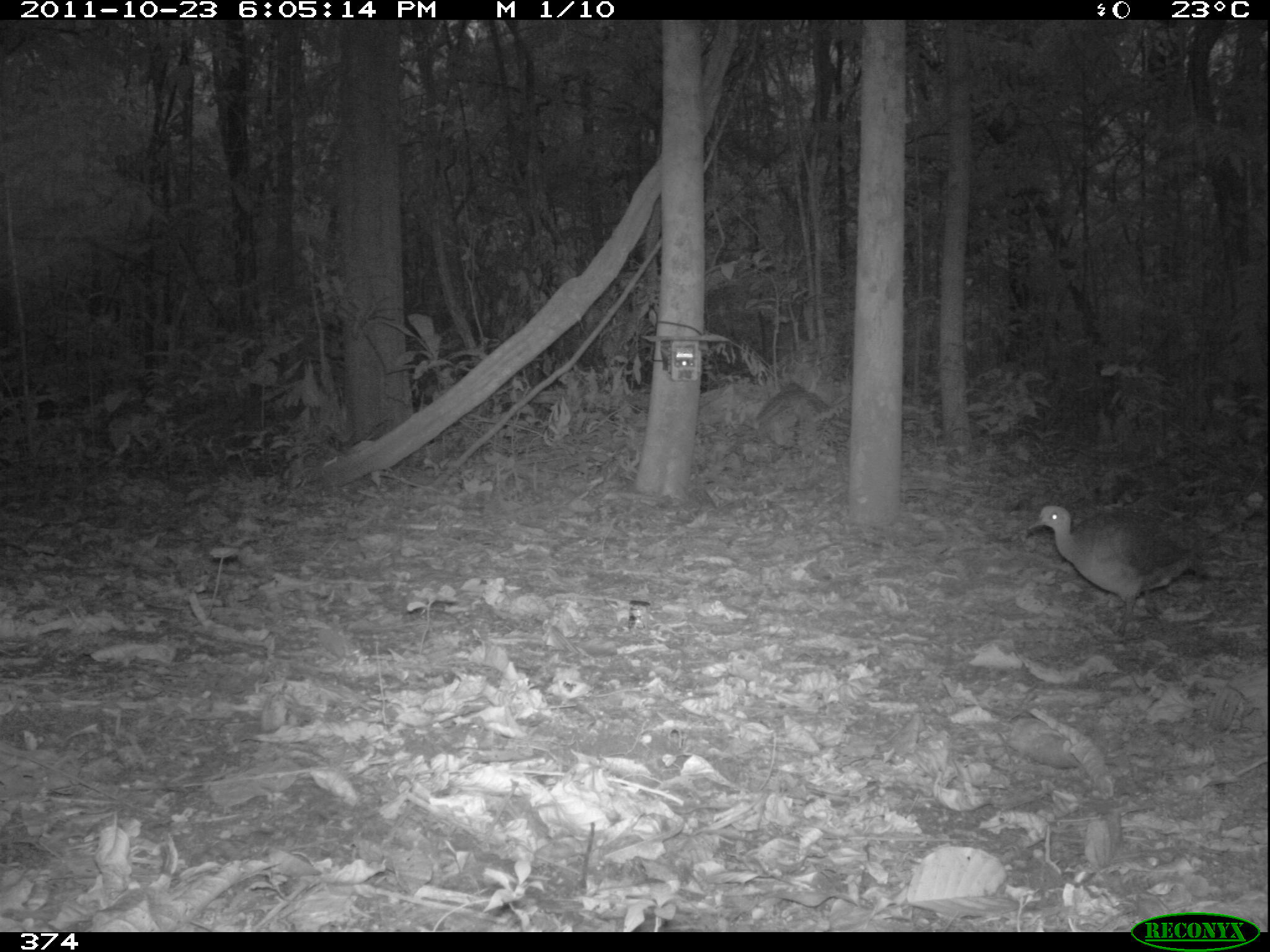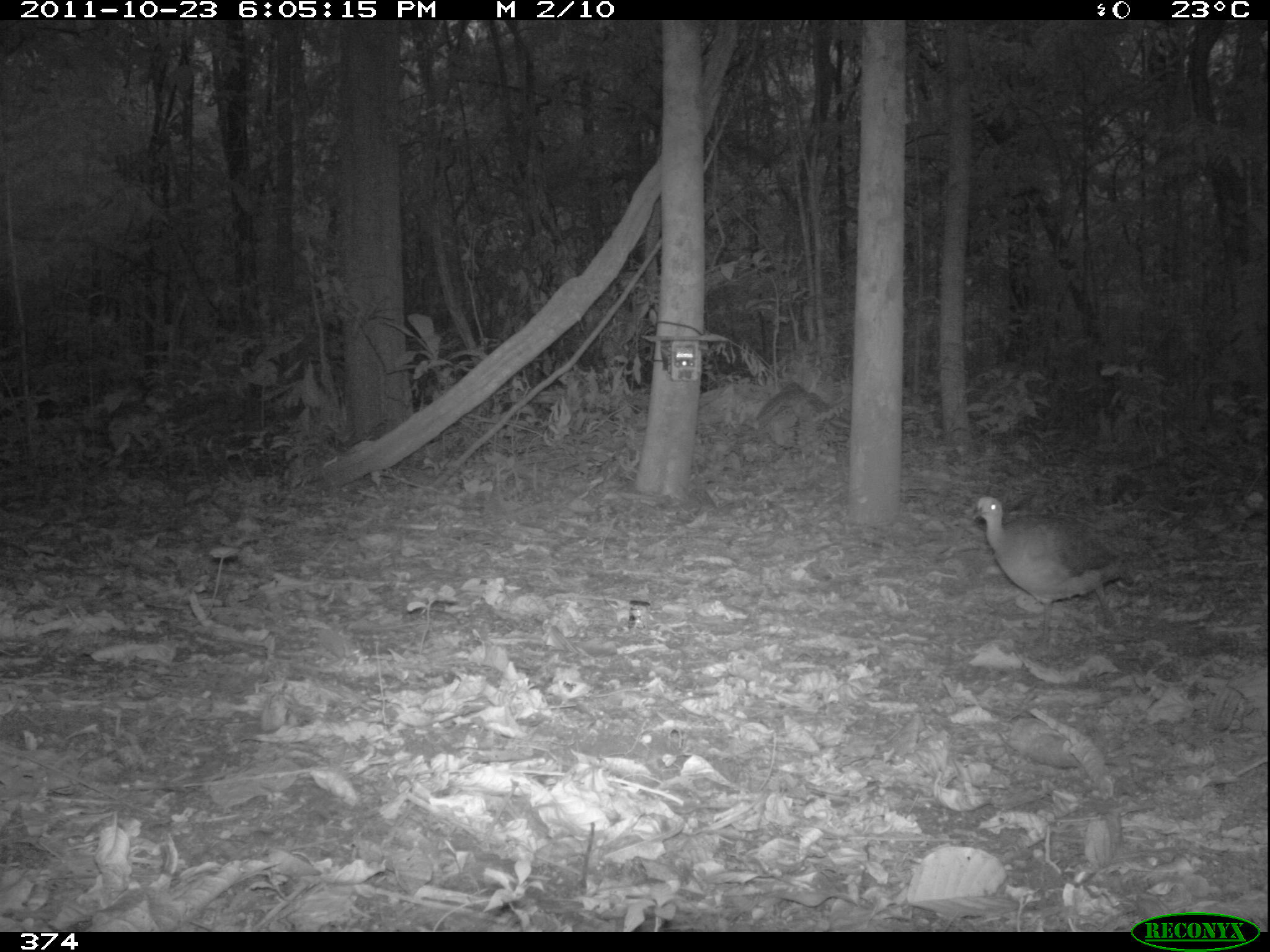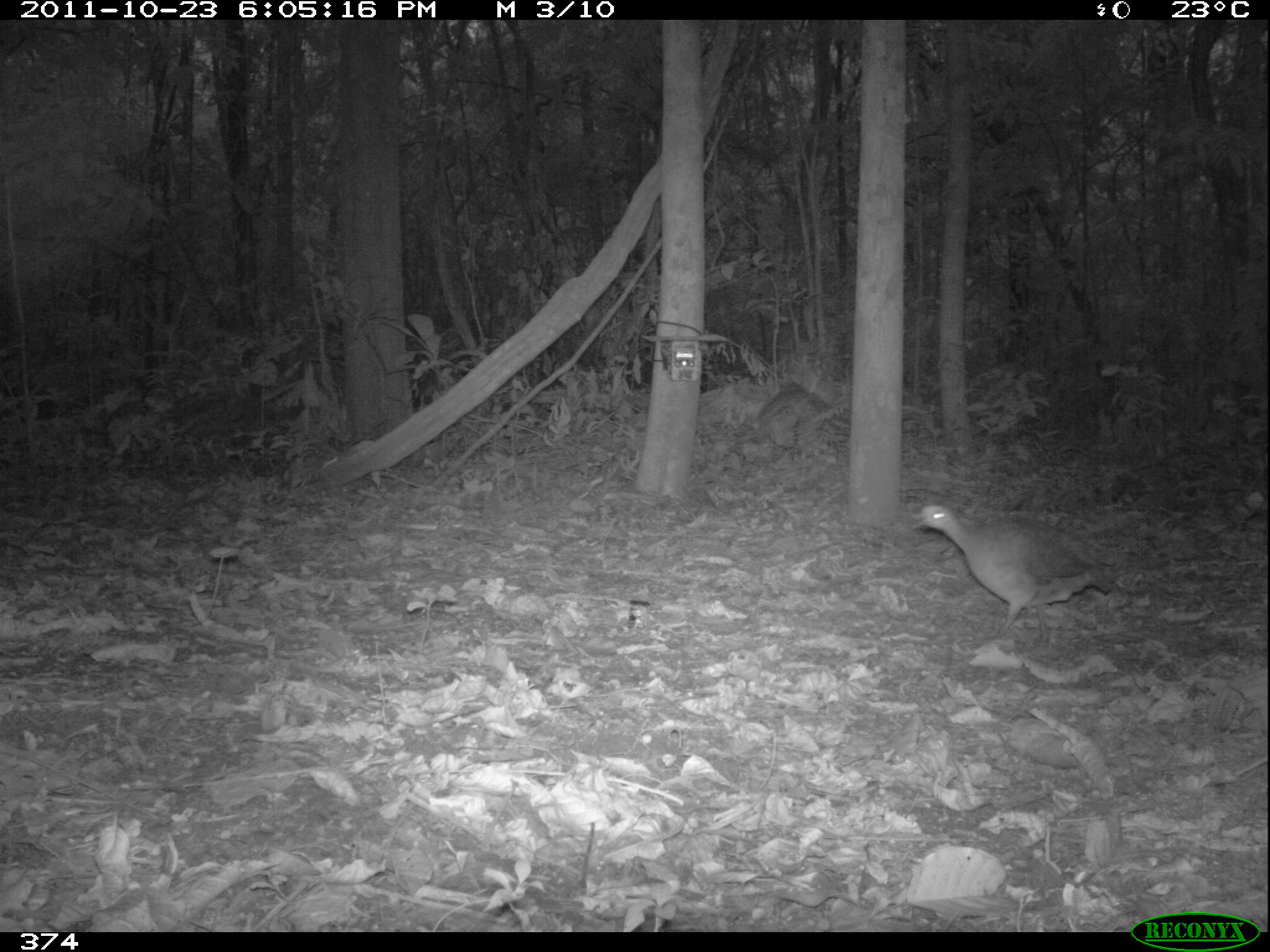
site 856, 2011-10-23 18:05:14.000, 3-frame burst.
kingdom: Animalia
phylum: Chordata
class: Aves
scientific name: Aves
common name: bird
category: unknown bird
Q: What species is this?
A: Unknown bird (bird) (Aves).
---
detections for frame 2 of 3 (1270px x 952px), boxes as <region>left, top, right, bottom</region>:
unknown bird: <region>966, 495, 1133, 649</region>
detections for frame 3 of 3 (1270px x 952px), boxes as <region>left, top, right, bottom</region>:
unknown bird: <region>912, 499, 1118, 635</region>